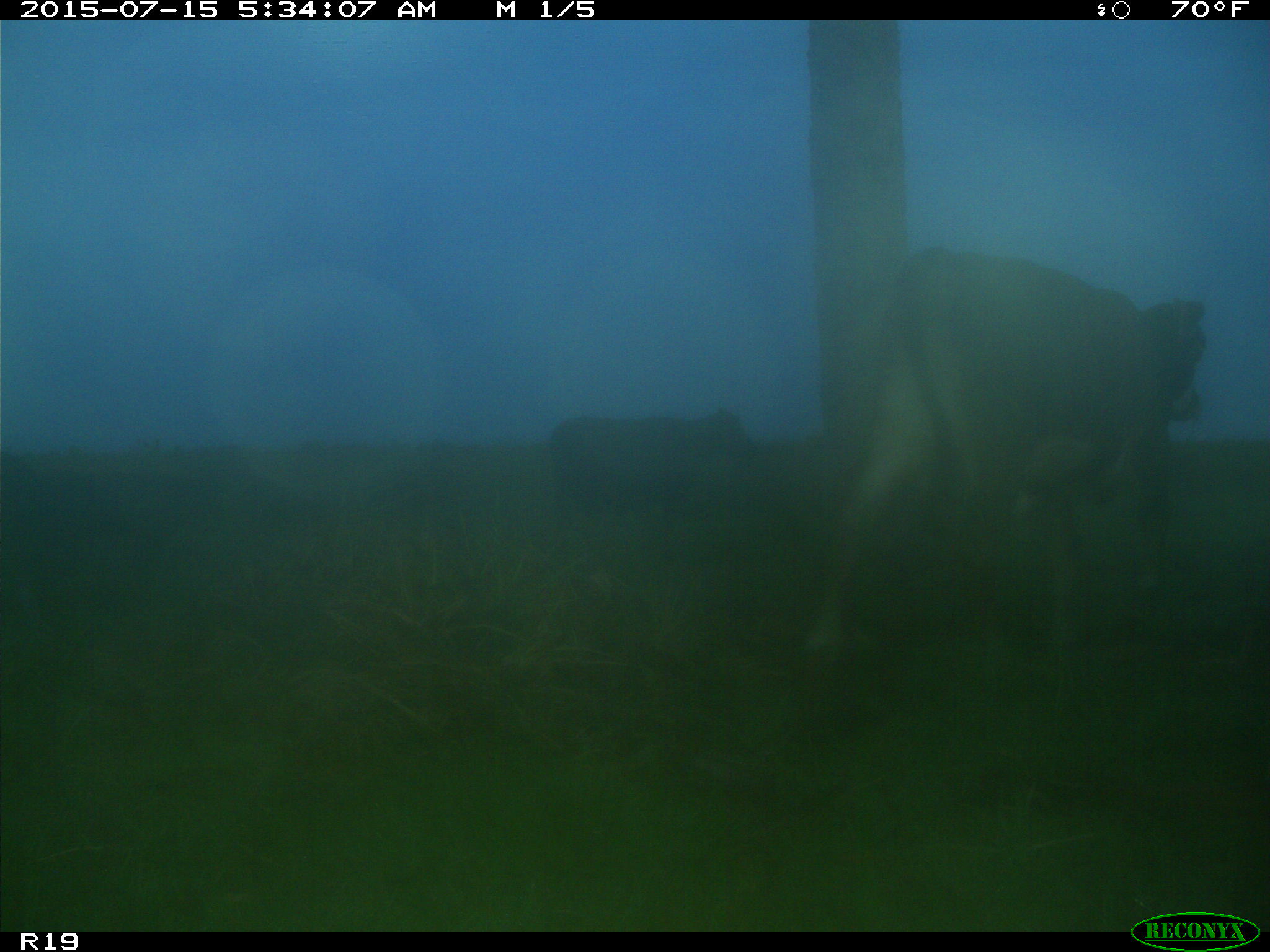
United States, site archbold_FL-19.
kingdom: Animalia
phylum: Chordata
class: Mammalia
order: Artiodactyla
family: Bovidae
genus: Bos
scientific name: Bos taurus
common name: domestic cow